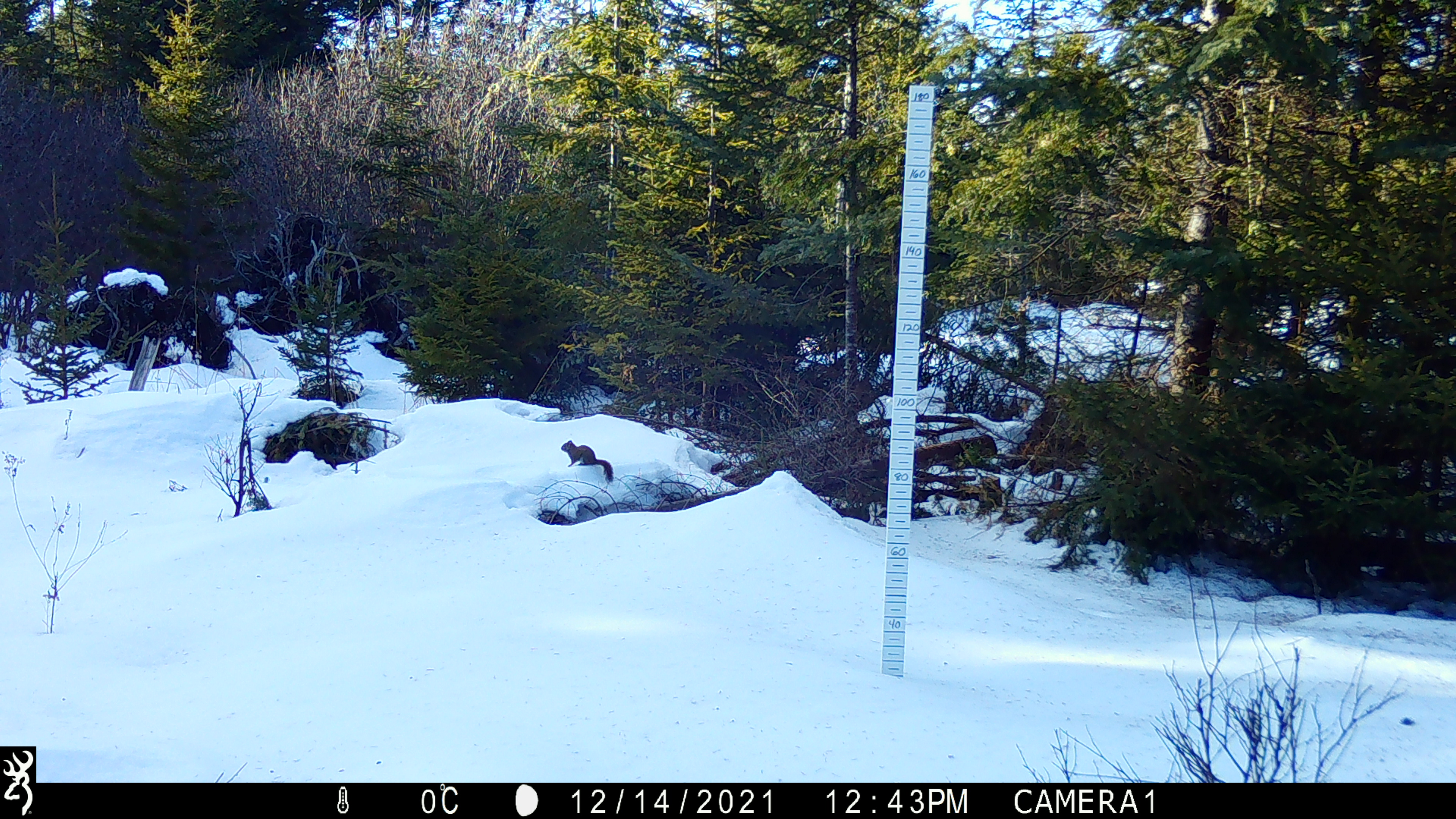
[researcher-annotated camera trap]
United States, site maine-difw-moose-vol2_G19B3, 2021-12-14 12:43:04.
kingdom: Animalia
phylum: Chordata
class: Mammalia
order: Rodentia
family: Sciuridae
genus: Tamiasciurus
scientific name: Tamiasciurus hudsonicus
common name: red squirrel